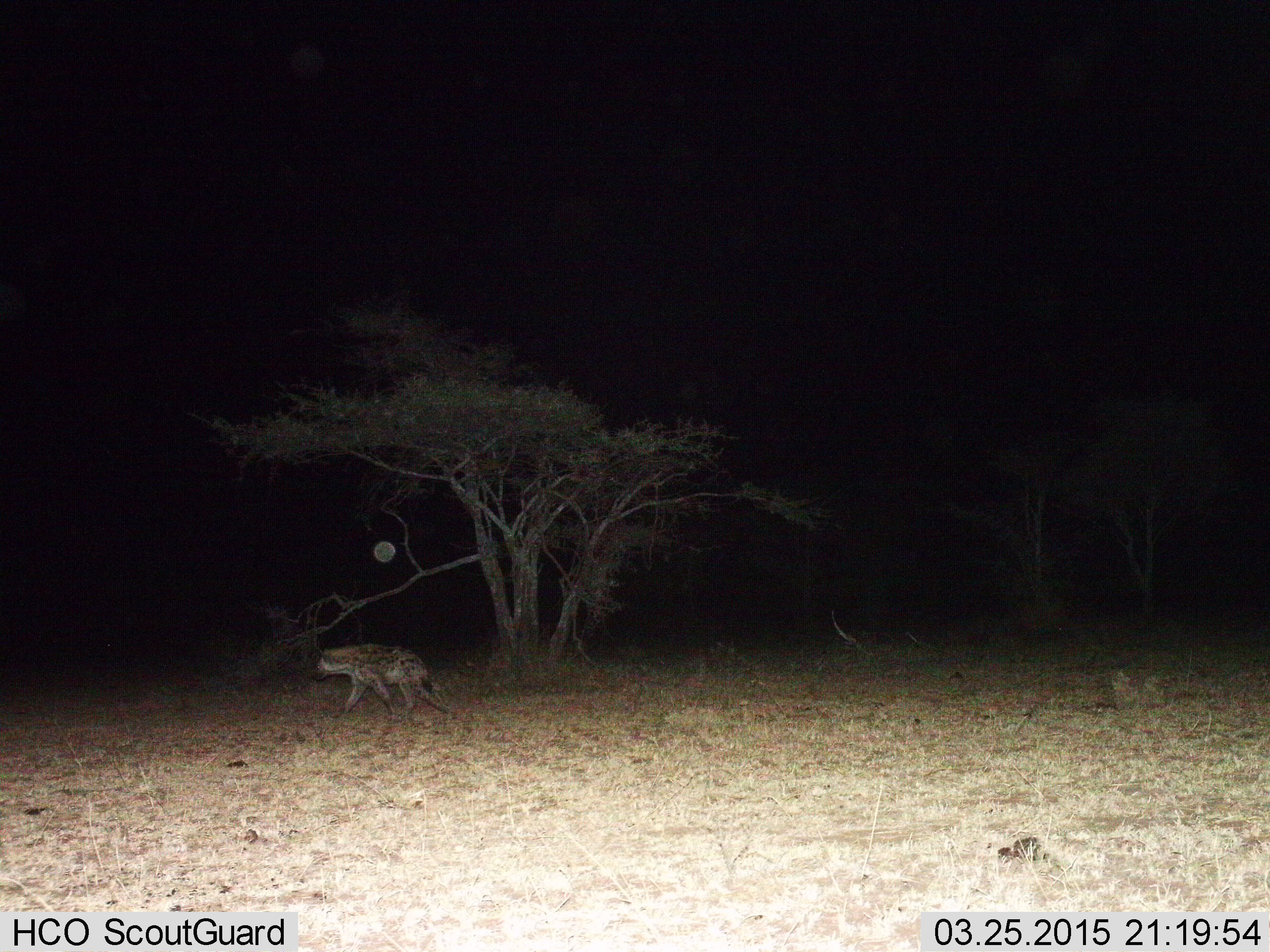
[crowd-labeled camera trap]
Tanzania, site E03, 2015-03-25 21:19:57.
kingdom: Animalia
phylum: Chordata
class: Mammalia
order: Carnivora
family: Hyaenidae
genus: Crocuta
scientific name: Crocuta crocuta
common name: spotted hyena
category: hyenaspotted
Hyenaspotted (spotted hyena) (Crocuta crocuta), count 1. Behavior (volunteer vote fractions): standing 0%, resting 0%, moving 100%, interacting 0%. Young present (vote fraction): 0%. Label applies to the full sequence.